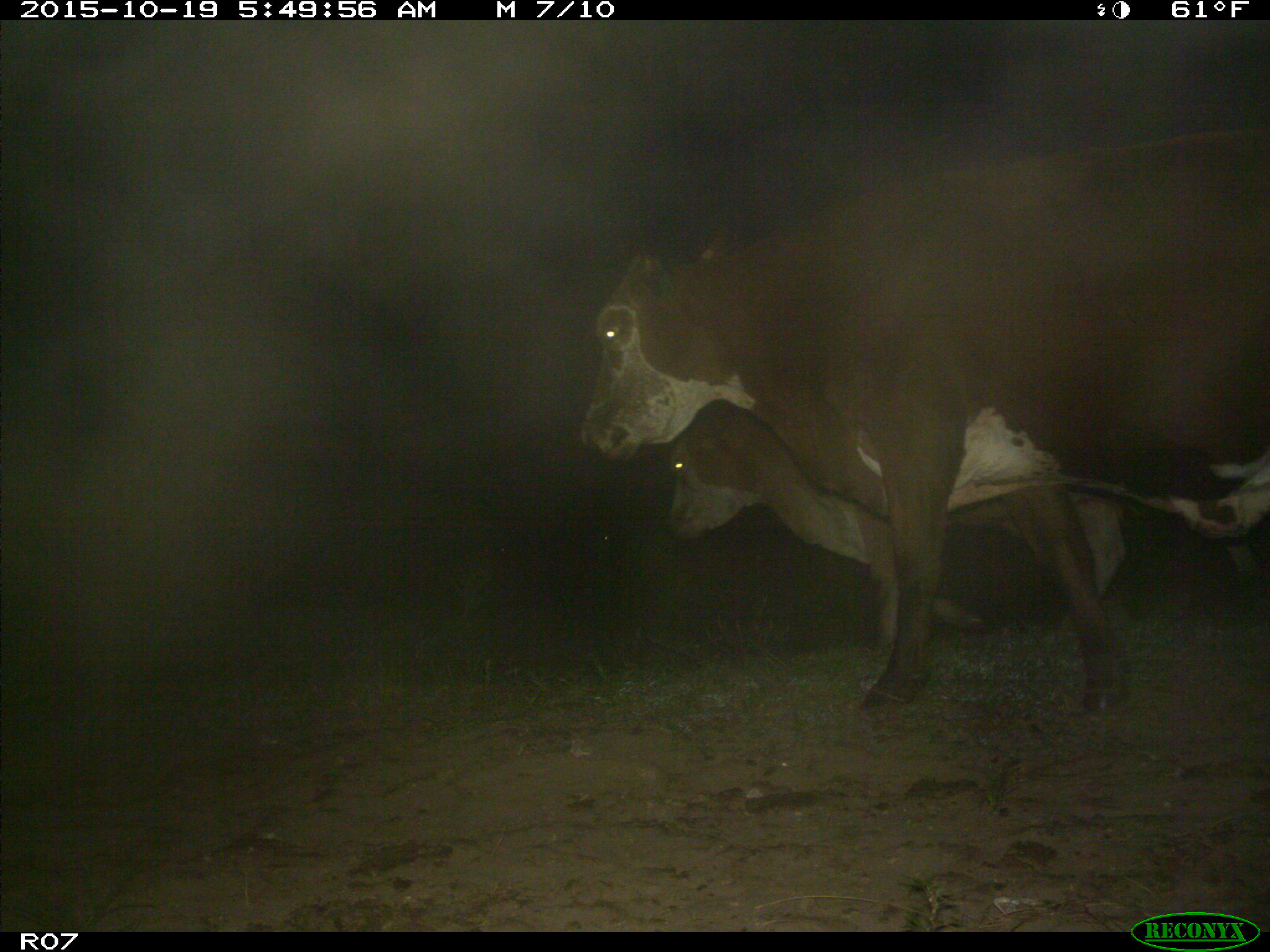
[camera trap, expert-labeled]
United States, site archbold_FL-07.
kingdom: Animalia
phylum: Chordata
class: Mammalia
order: Artiodactyla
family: Bovidae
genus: Bos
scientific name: Bos taurus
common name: domestic cow